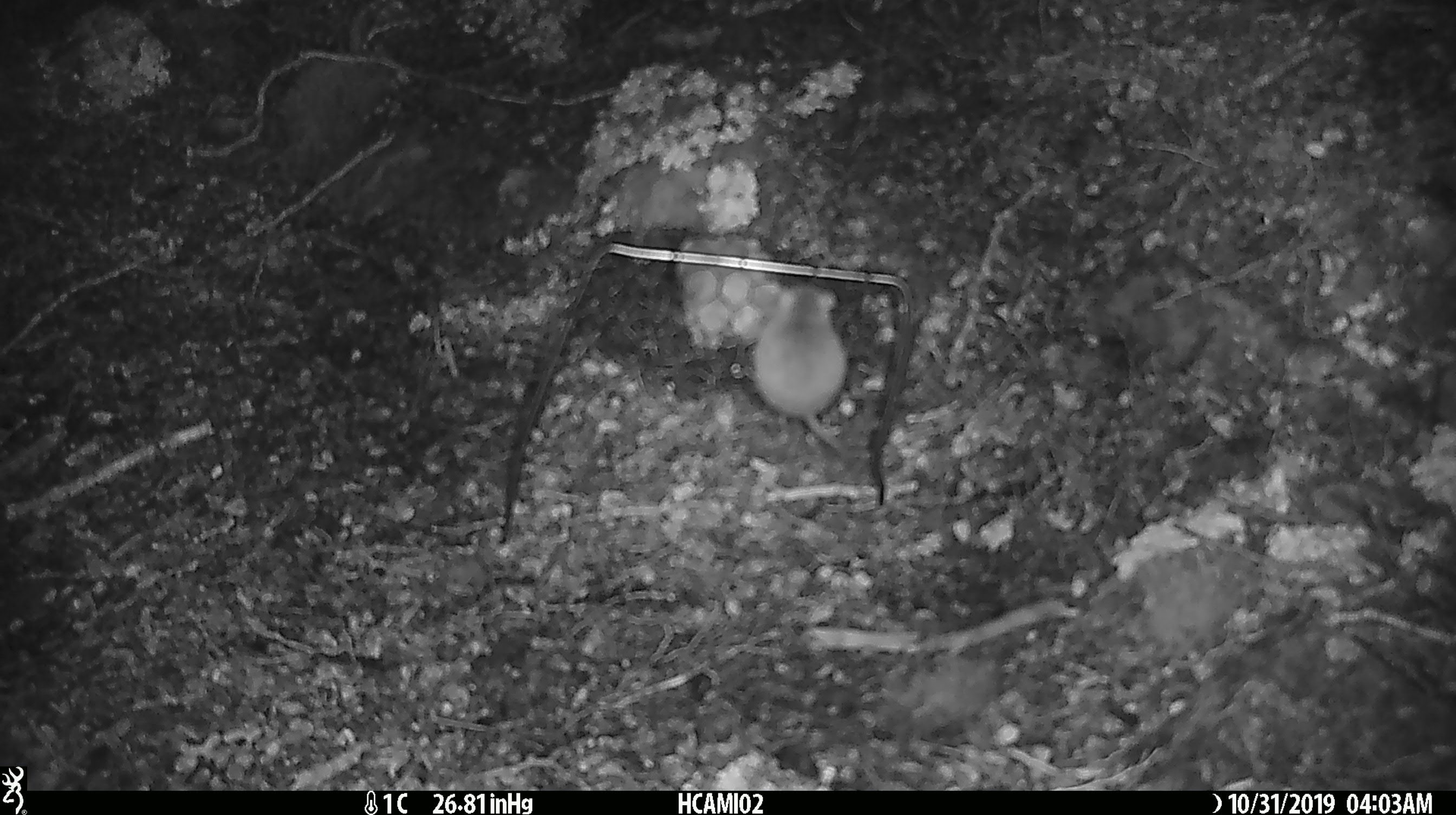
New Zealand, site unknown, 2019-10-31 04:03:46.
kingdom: Animalia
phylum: Chordata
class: Mammalia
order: Rodentia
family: Muridae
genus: Mus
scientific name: Mus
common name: mouse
Mouse (Mus).